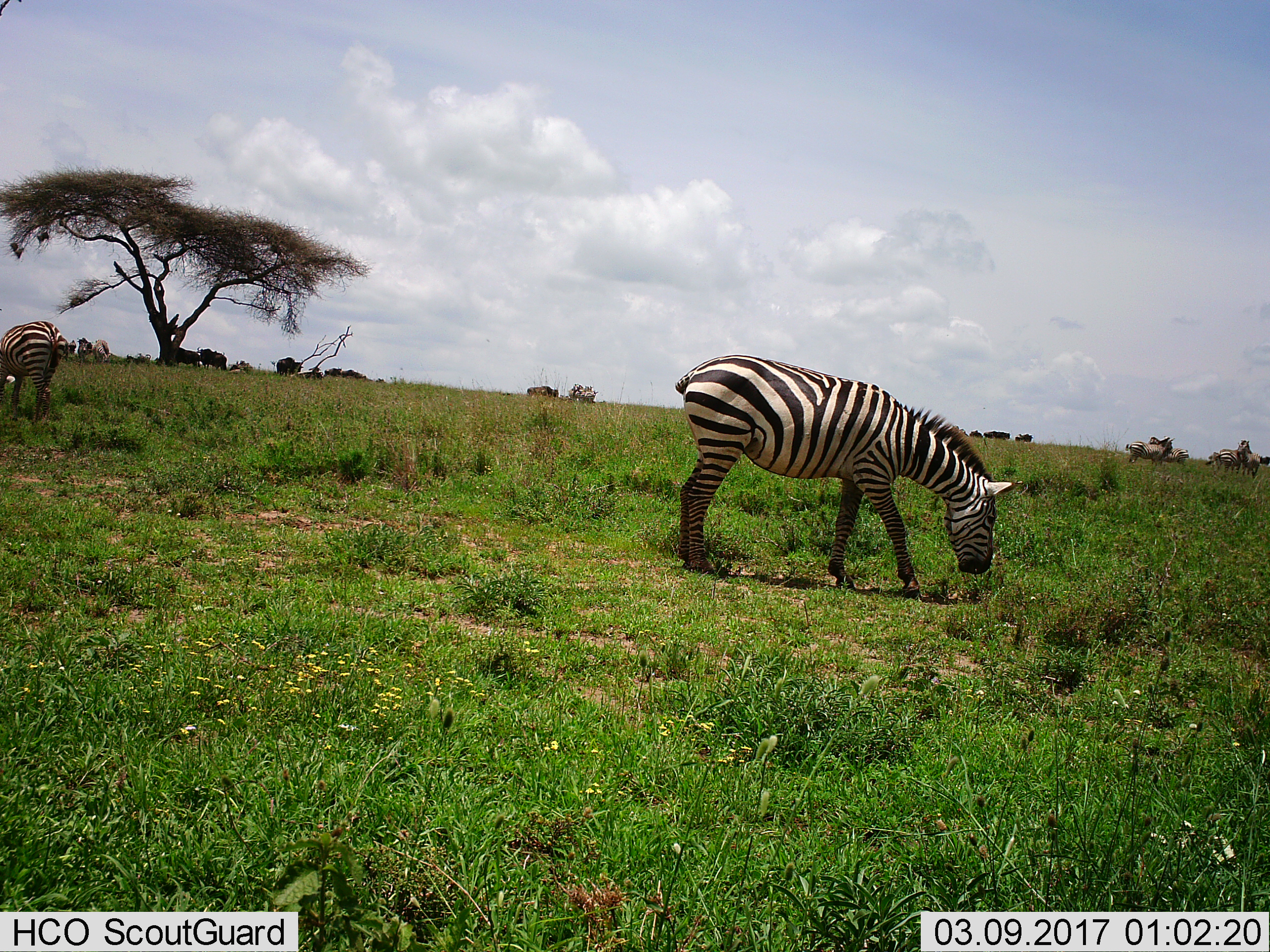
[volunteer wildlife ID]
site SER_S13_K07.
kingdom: Animalia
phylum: Chordata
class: Mammalia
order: Artiodactyla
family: Bovidae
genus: Connochaetes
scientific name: Connochaetes taurinus taurinus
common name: blue wildebeest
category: wildebeestblue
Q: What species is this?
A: Wildebeestblue (blue wildebeest) (Connochaetes taurinus taurinus).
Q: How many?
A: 11-50.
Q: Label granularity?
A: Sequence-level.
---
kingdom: Animalia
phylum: Chordata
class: Mammalia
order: Perissodactyla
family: Equidae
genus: Equus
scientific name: Equus quagga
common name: plains zebra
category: zebraplains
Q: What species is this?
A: Zebraplains (plains zebra) (Equus quagga).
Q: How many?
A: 9.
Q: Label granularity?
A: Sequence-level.